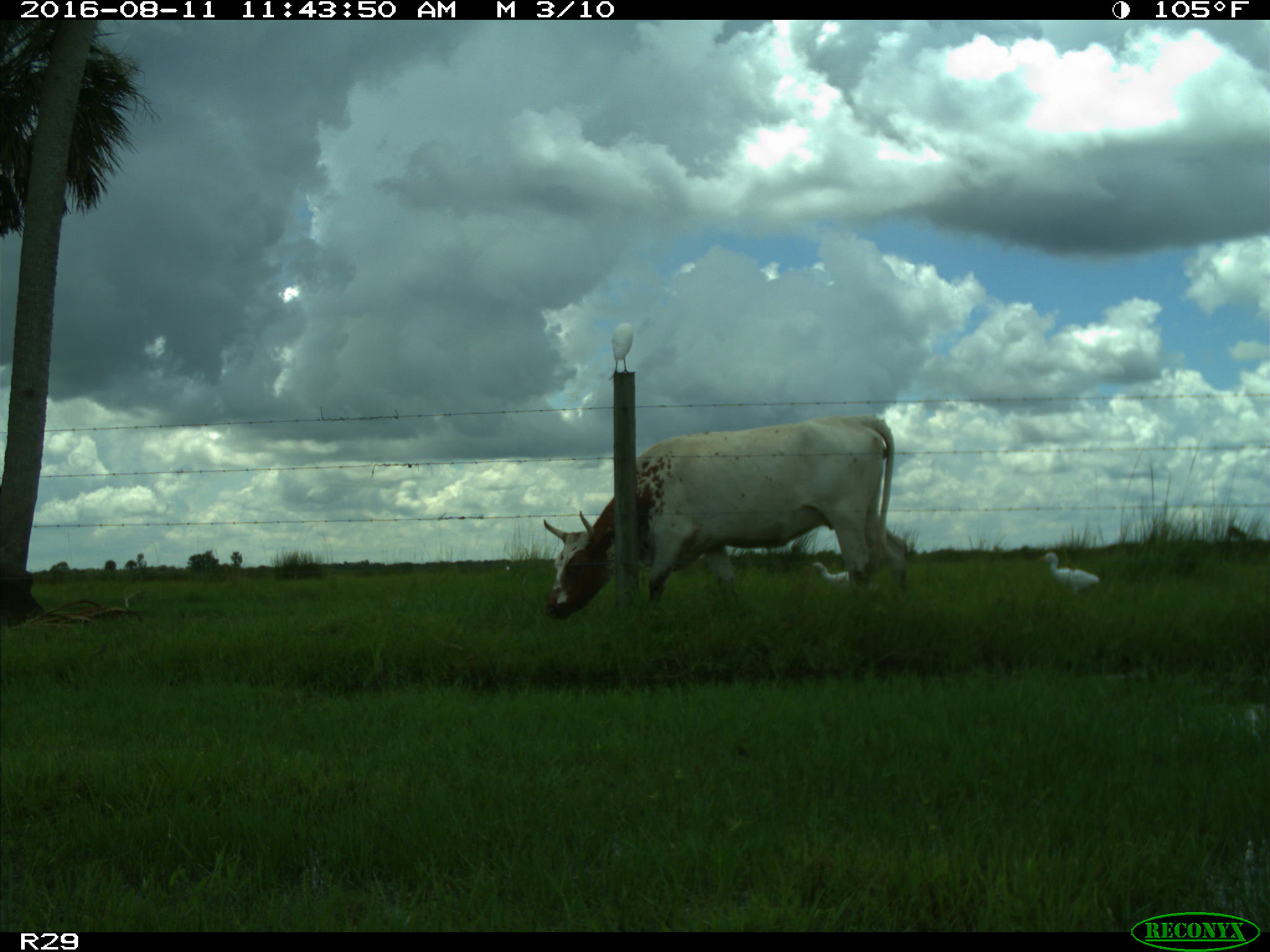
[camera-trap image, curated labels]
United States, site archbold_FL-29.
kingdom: Animalia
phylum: Chordata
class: Mammalia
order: Artiodactyla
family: Bovidae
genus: Bos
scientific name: Bos taurus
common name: domestic cow